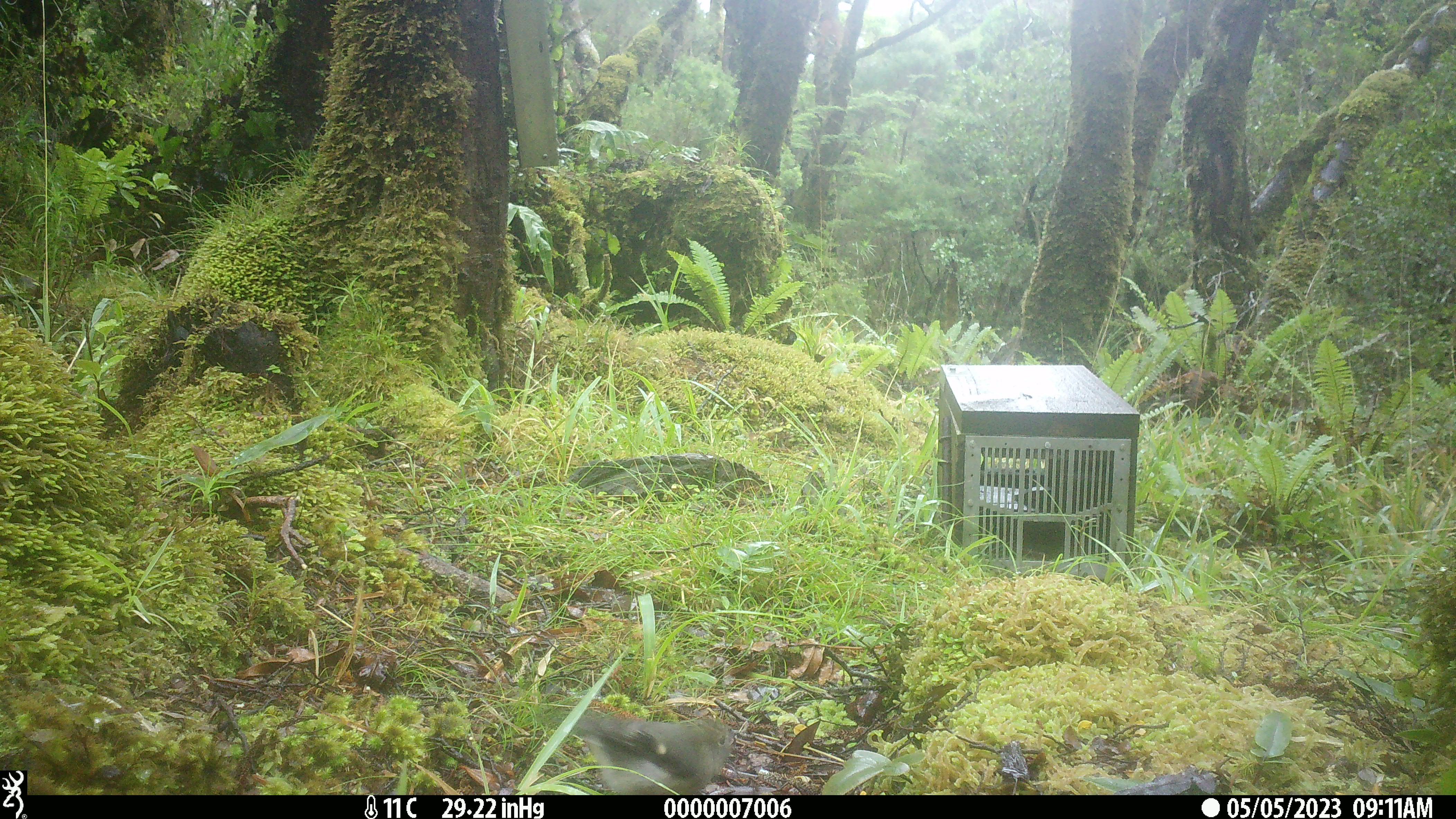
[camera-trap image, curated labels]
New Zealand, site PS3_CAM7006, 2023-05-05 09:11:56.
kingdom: Animalia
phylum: Chordata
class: Aves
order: Passeriformes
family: Petroicidae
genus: Petroica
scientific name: Petroica macrocephala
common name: tomtit